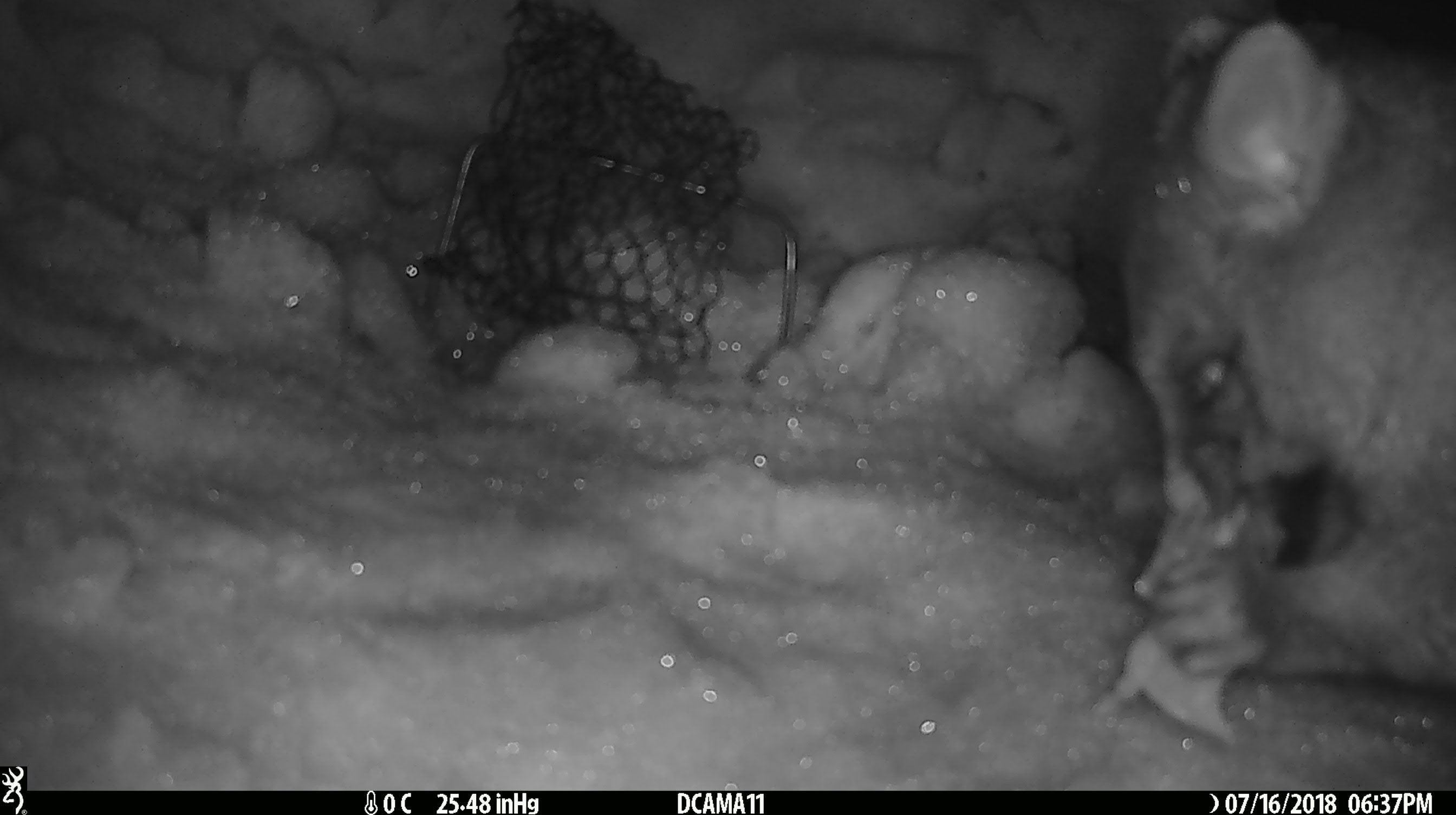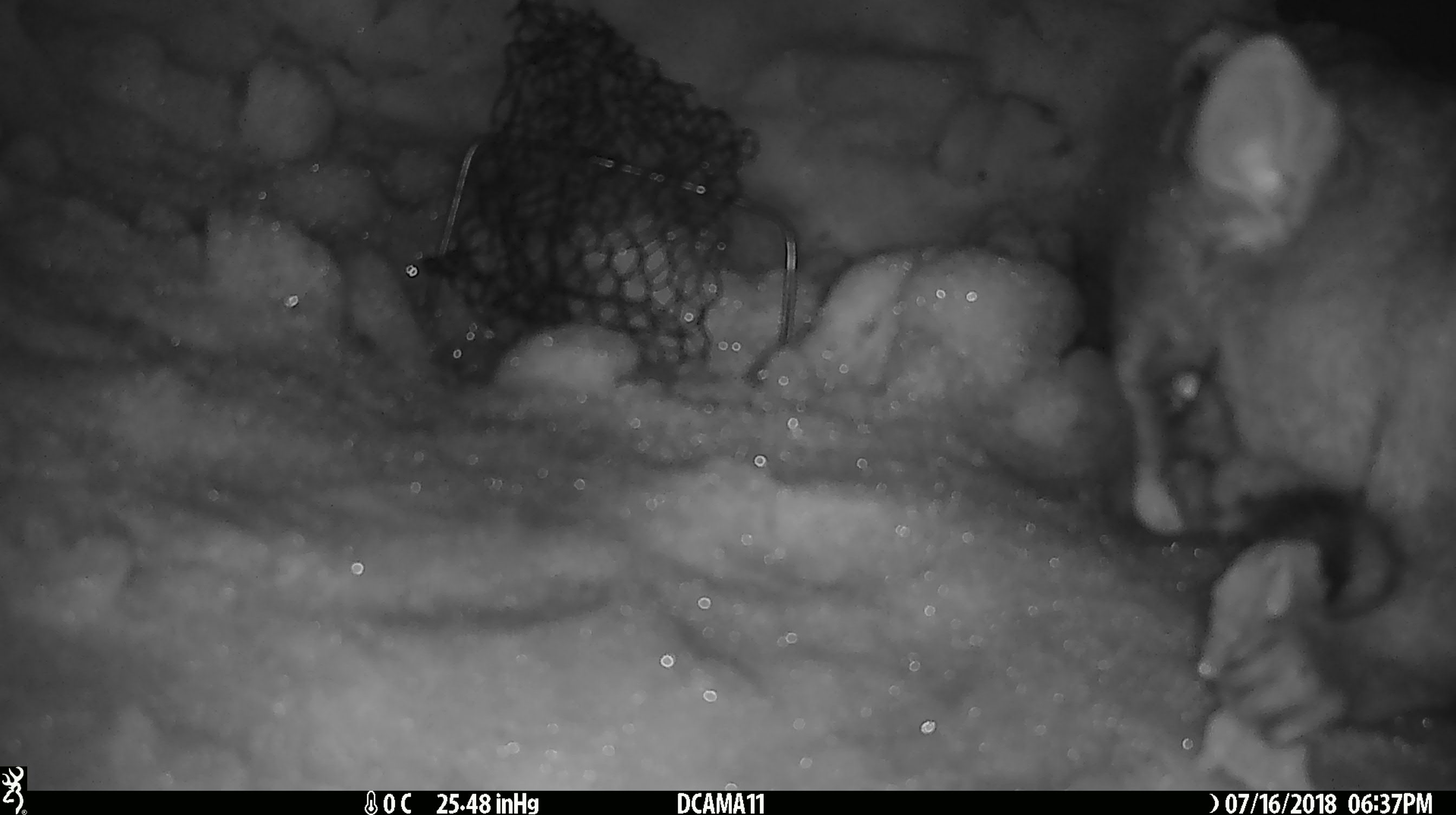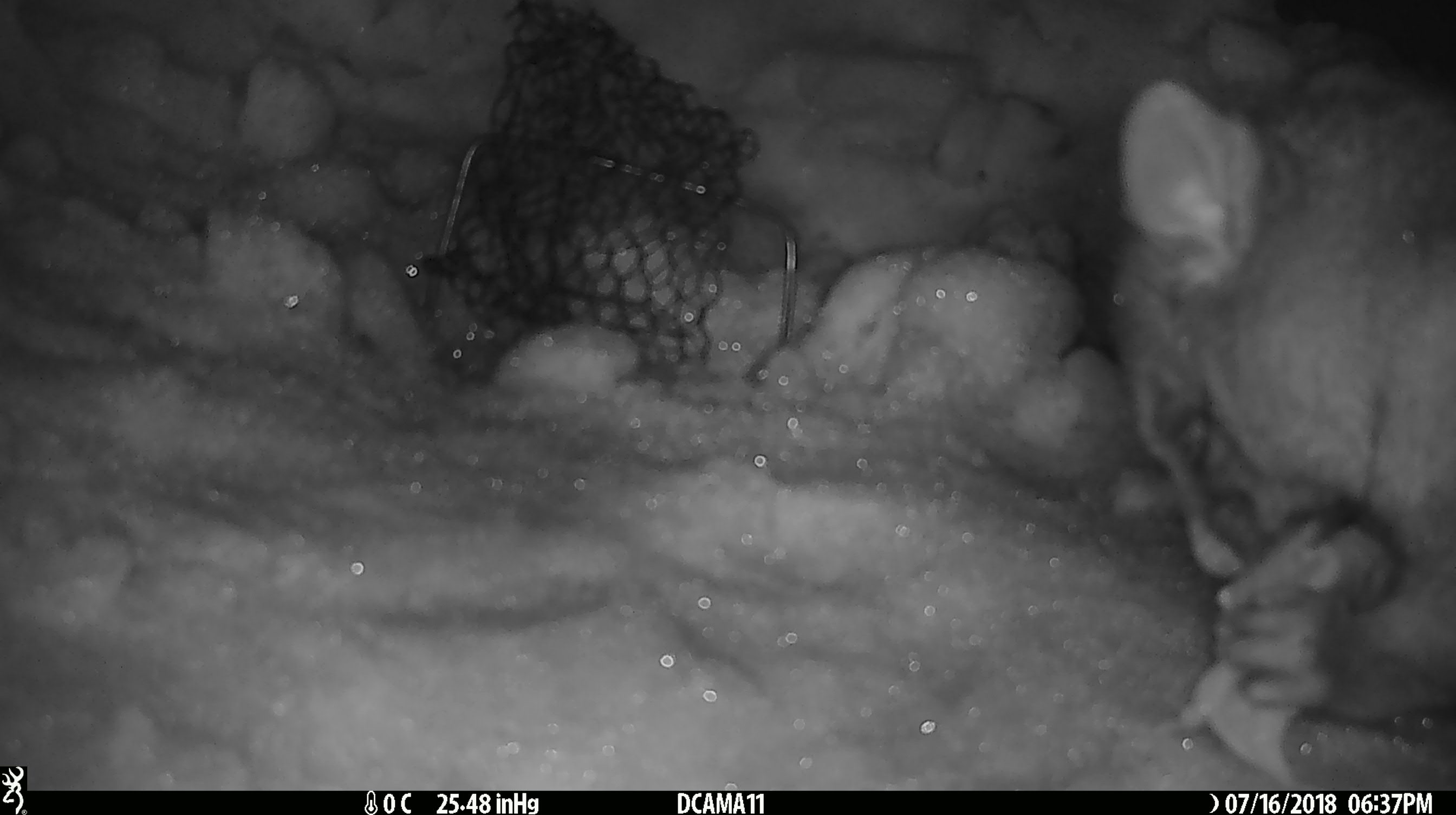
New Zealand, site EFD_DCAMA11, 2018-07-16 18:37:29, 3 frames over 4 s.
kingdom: Animalia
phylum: Chordata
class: Mammalia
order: Diprotodontia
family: Phalangeridae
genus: Trichosurus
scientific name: Trichosurus vulpecula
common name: common brushtail possum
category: possum